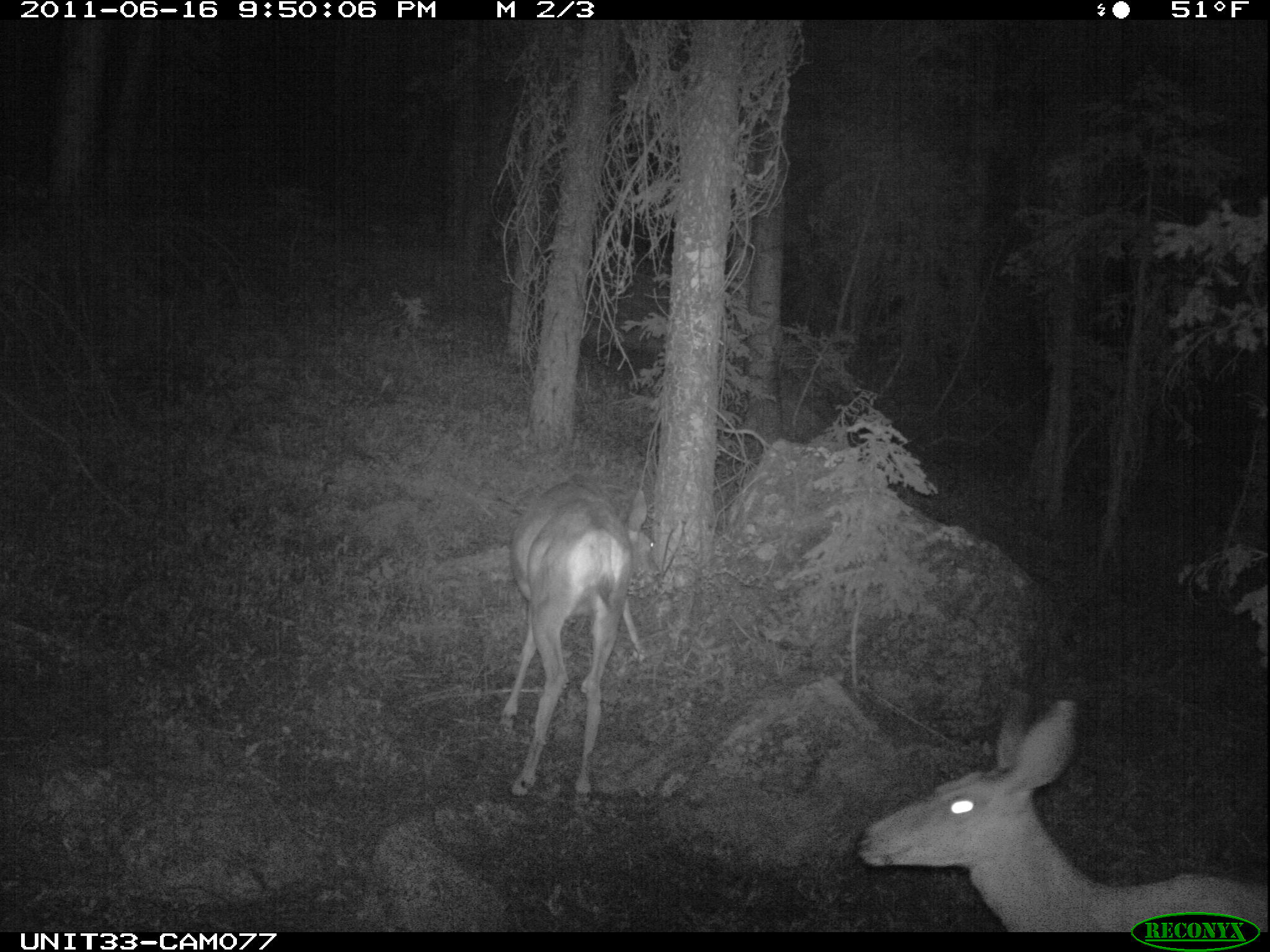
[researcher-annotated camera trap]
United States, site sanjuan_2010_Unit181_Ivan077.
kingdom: Animalia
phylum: Chordata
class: Mammalia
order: Artiodactyla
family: Cervidae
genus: Odocoileus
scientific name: Odocoileus hemionus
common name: mule deer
Odocoileus hemionus (mule deer).